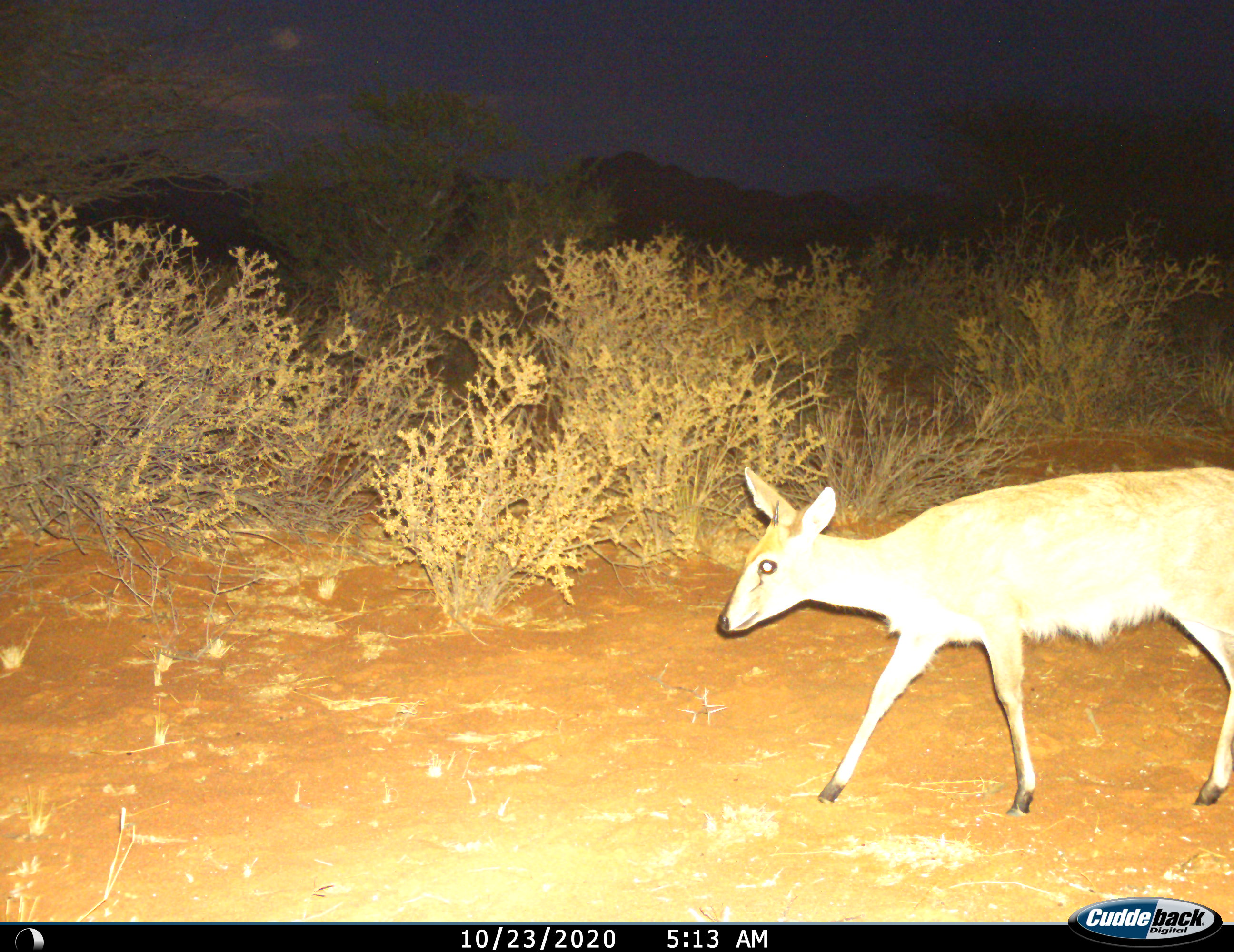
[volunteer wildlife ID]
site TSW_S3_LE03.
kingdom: Animalia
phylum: Chordata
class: Mammalia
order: Artiodactyla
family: Bovidae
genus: Sylvicapra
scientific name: Sylvicapra grimmia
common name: common duiker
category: duikercommongrey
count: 1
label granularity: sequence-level